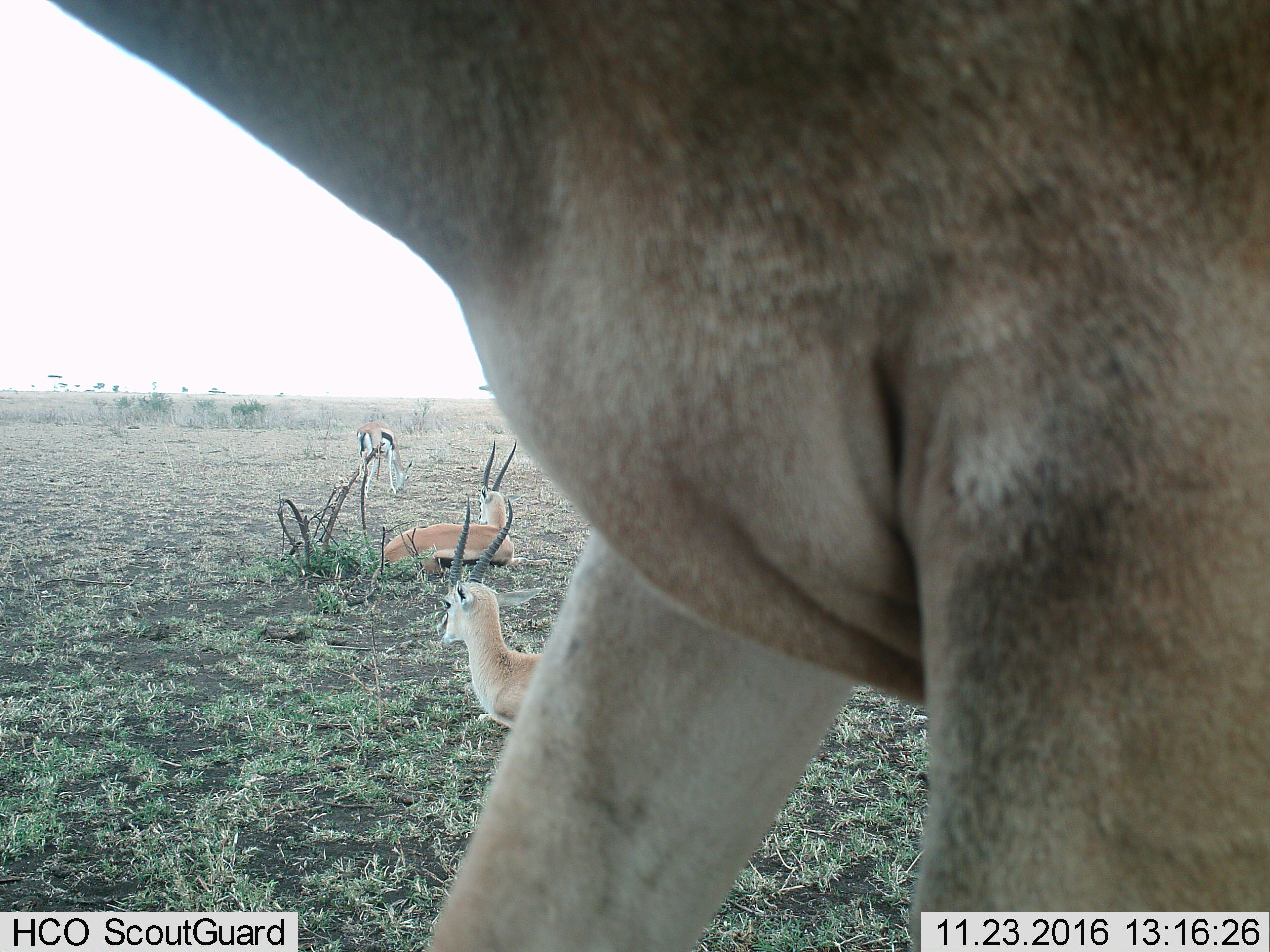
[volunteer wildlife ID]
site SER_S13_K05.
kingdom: Animalia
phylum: Chordata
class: Mammalia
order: Artiodactyla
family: Bovidae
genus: Eudorcas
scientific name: Eudorcas thomsonii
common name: thomson's gazelle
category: gazellethomsons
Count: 3.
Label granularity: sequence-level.